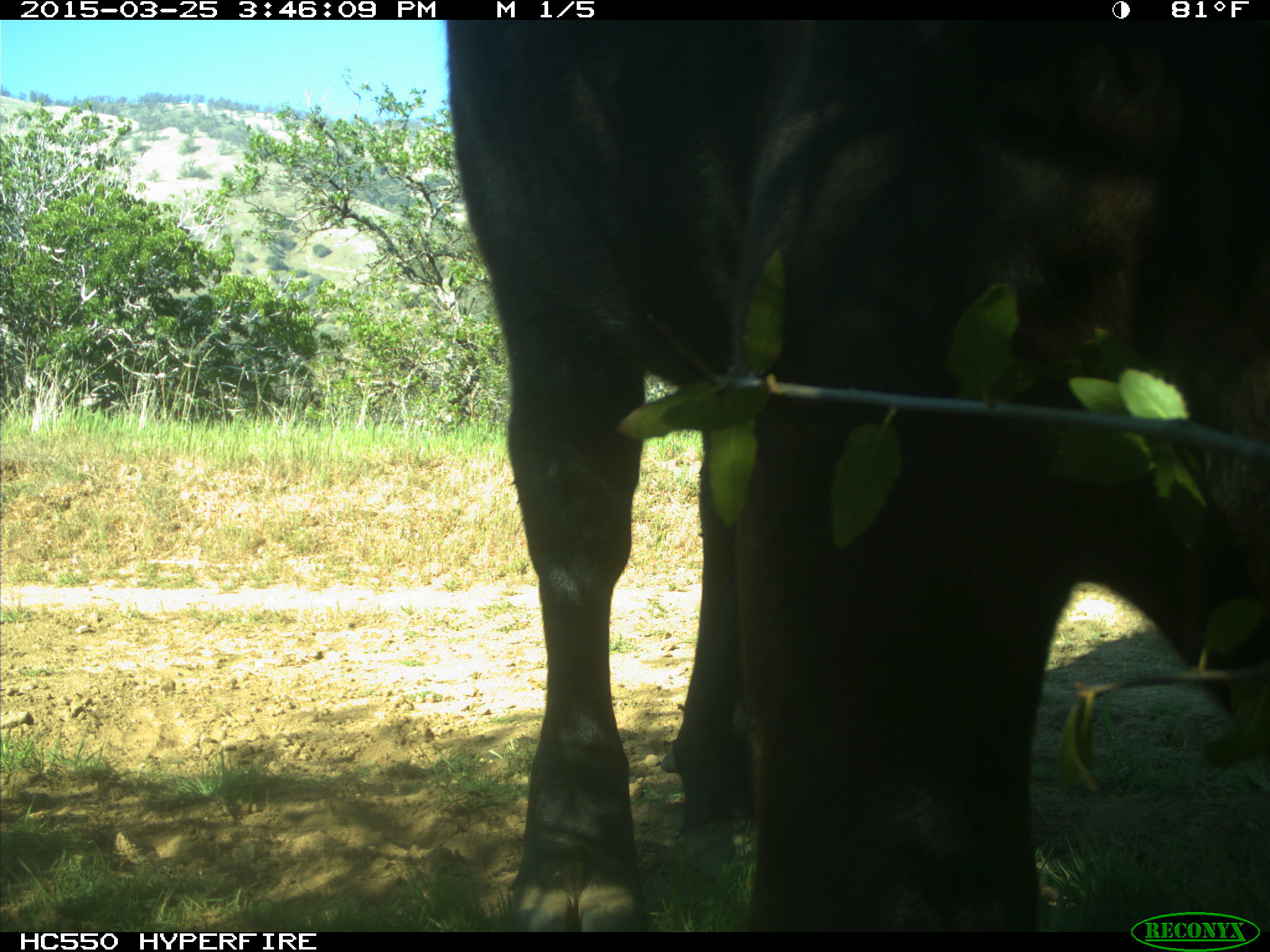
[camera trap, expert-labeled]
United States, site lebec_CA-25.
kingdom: Animalia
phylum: Chordata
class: Mammalia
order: Artiodactyla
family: Bovidae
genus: Bos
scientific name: Bos taurus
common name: domestic cow